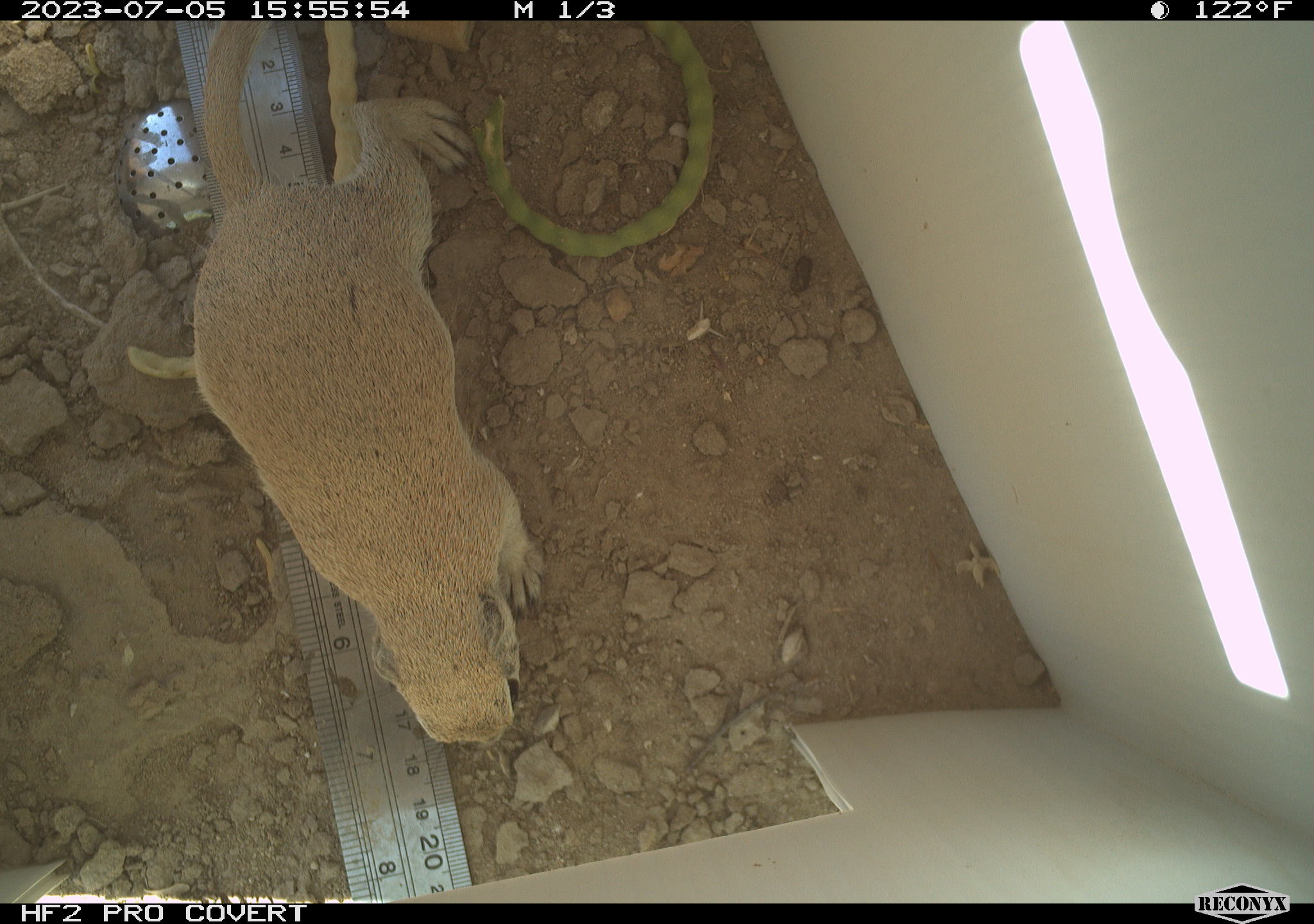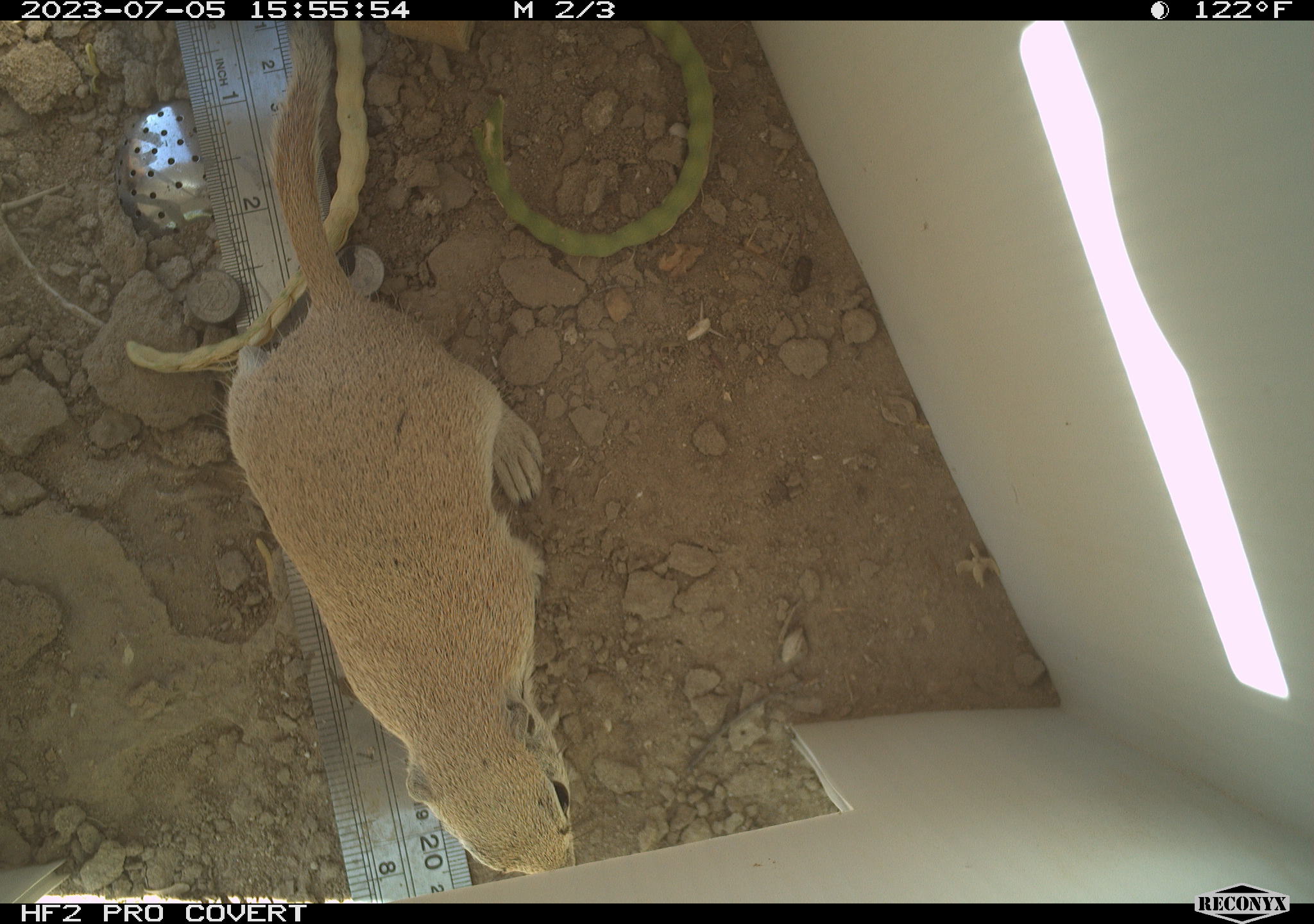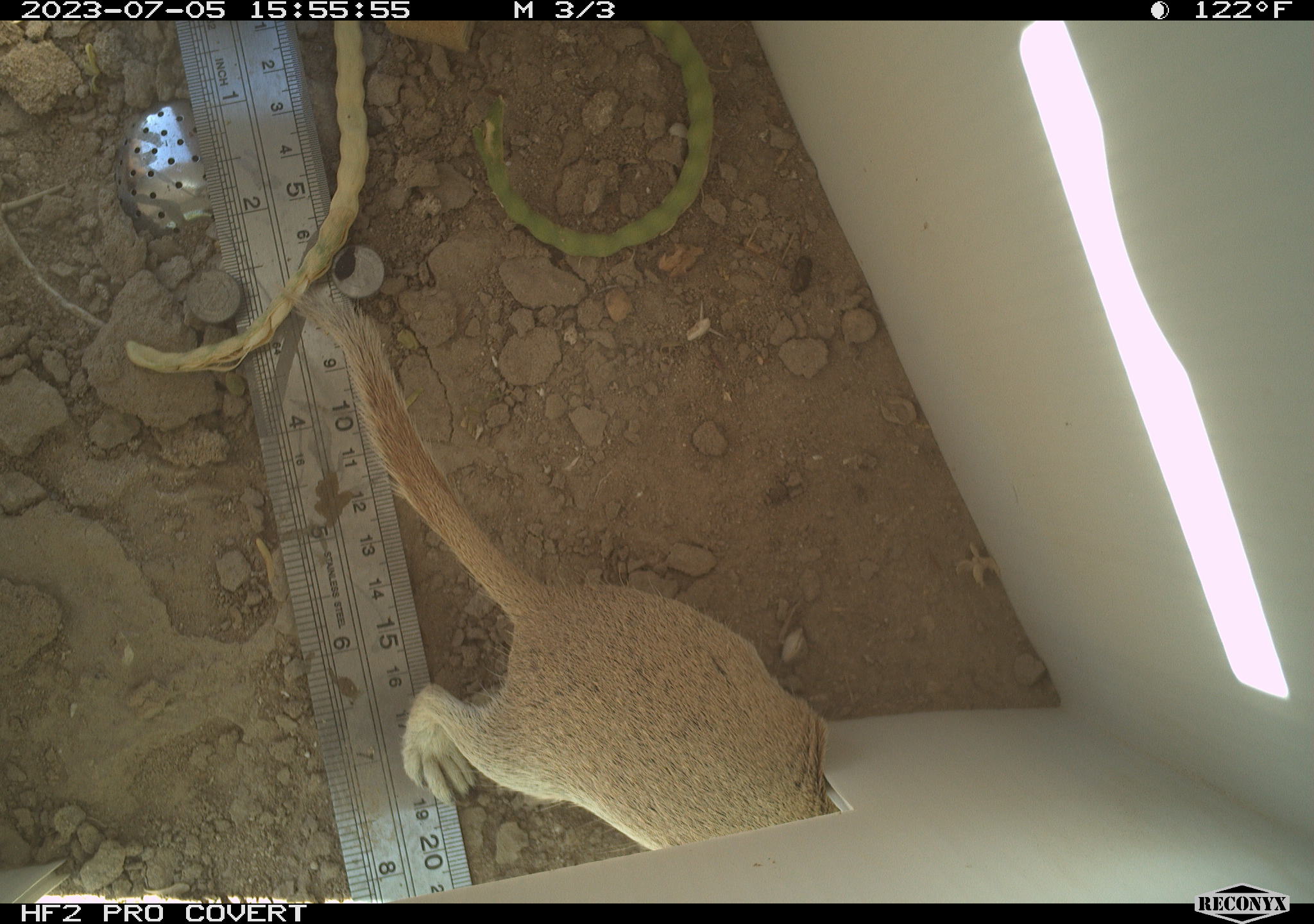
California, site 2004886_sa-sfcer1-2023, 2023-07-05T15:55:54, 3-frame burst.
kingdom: Animalia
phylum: Chordata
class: Mammalia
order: Rodentia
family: Sciuridae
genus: Xerospermophilus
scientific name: Xerospermophilus tereticaudus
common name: round-tailed ground squirrel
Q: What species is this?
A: Round-tailed ground squirrel (Xerospermophilus tereticaudus).